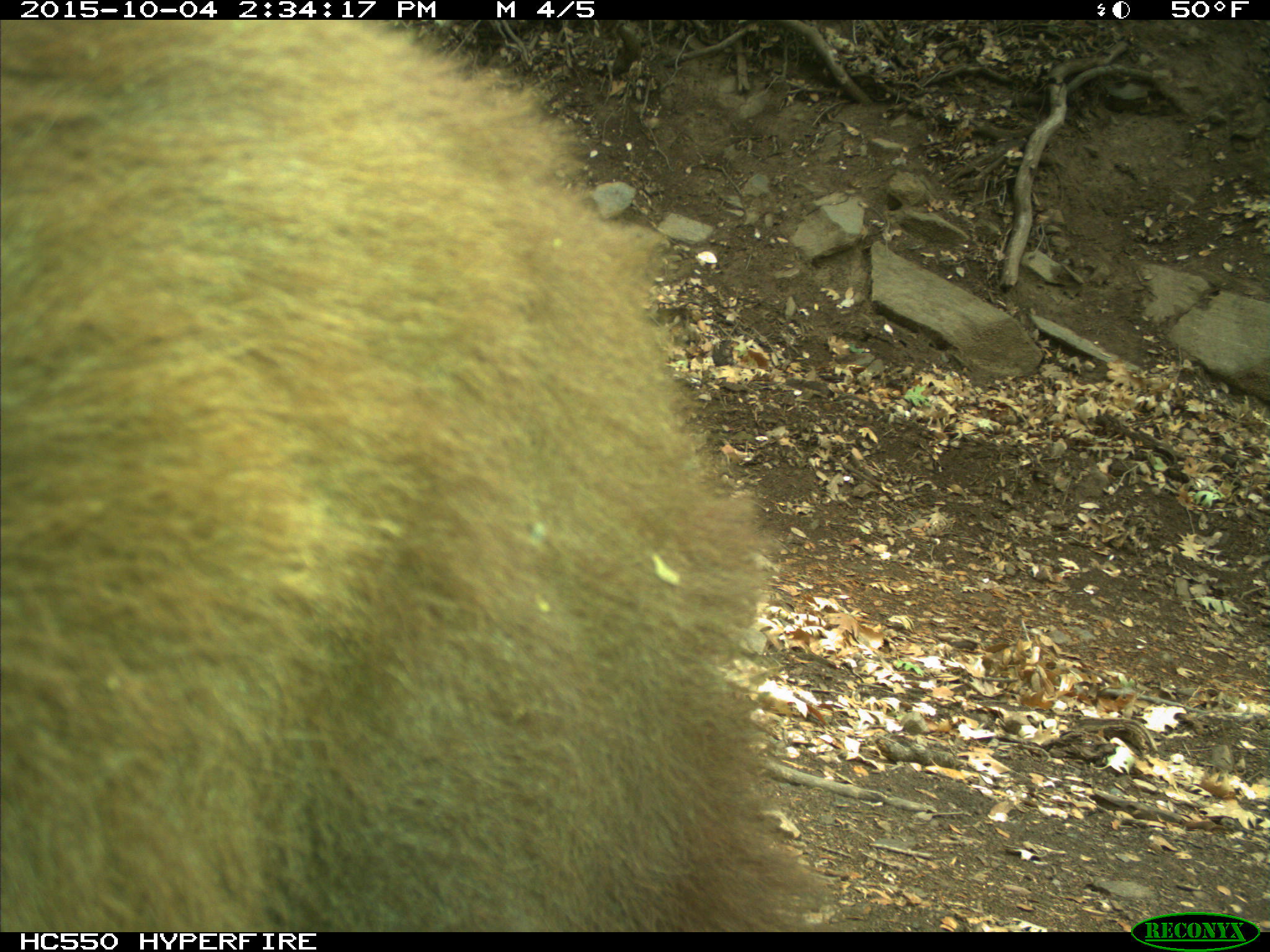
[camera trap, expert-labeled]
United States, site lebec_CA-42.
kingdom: Animalia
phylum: Chordata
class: Mammalia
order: Carnivora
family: Ursidae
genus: Ursus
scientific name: Ursus americanus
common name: american black bear